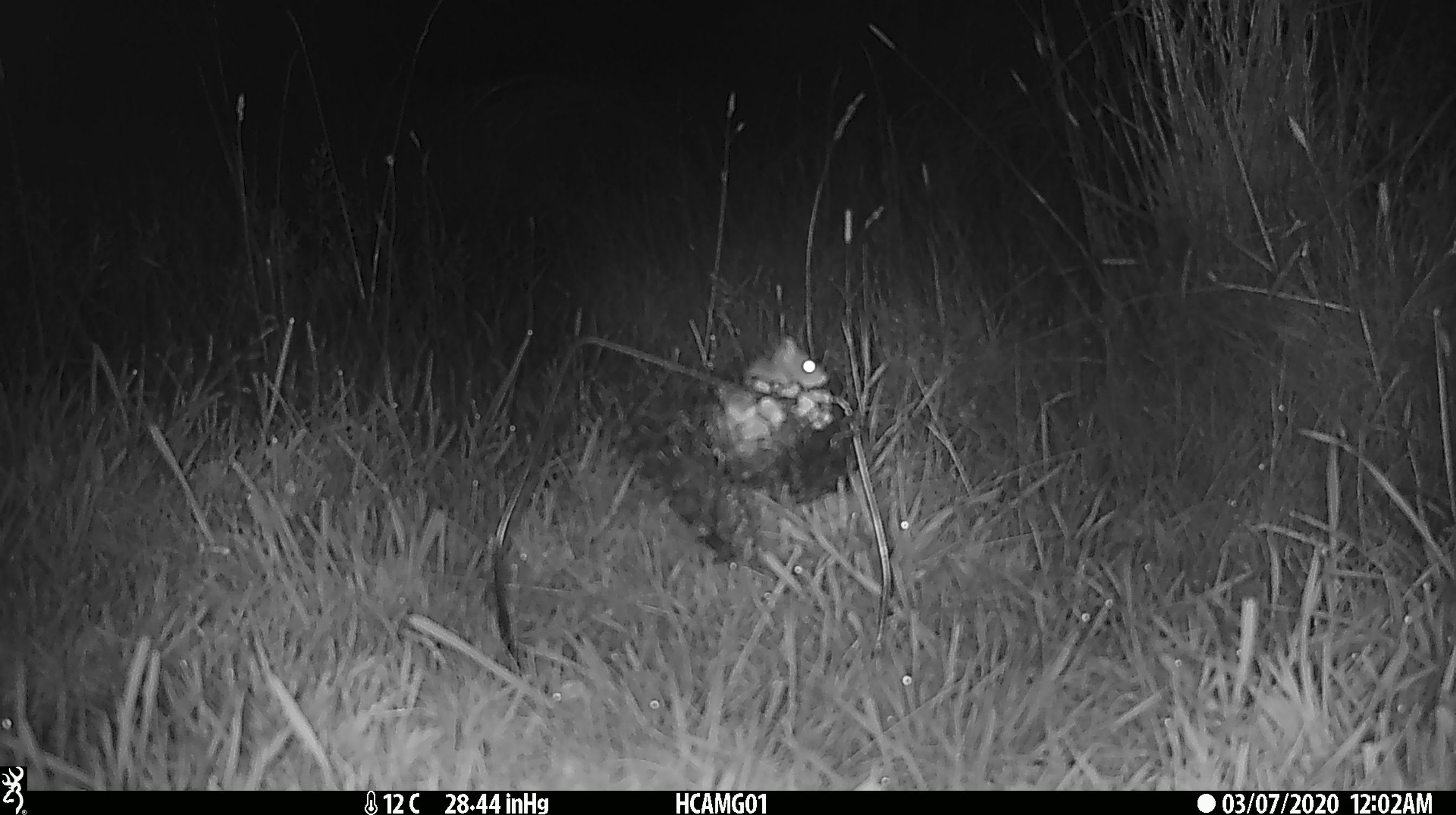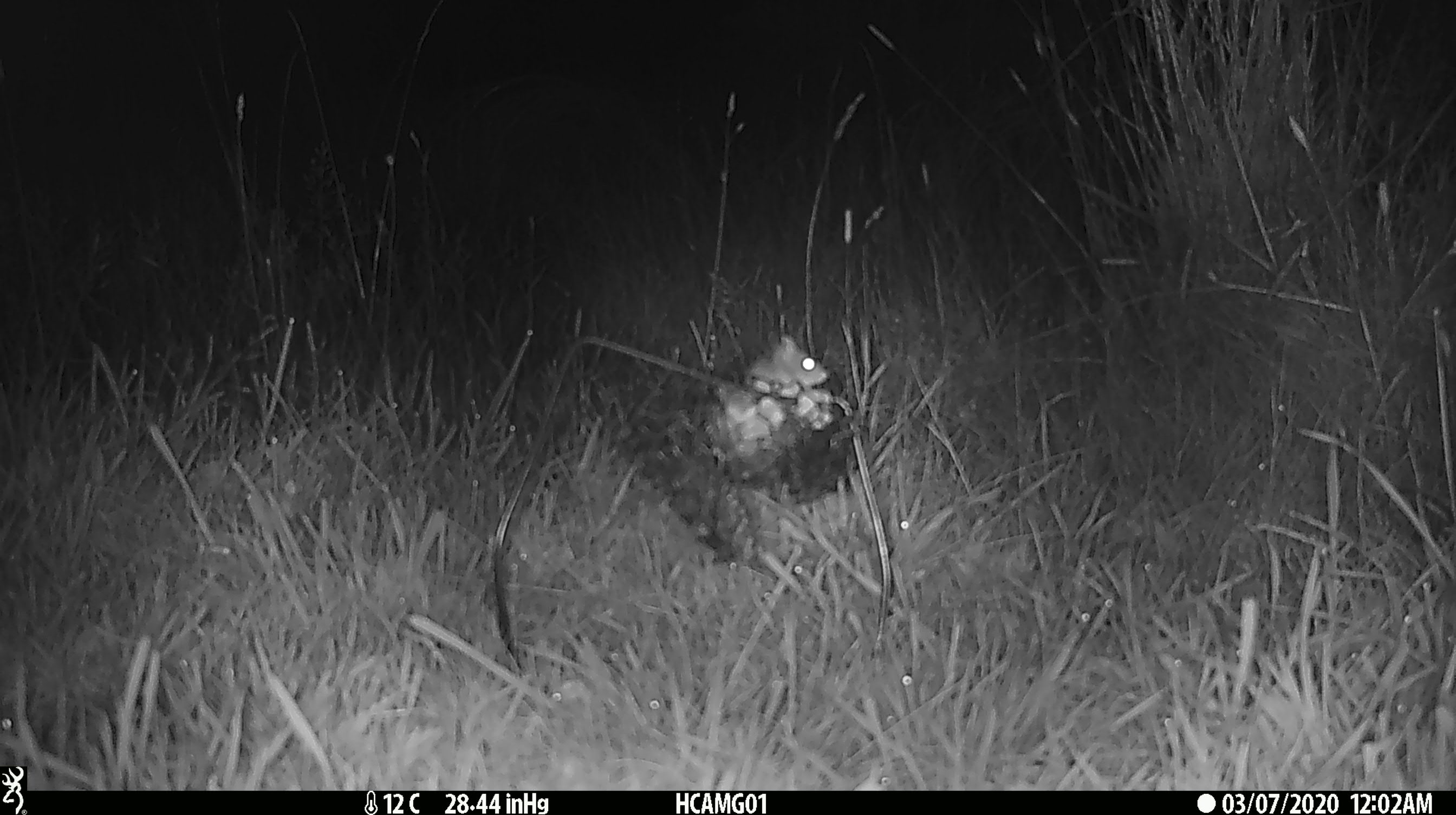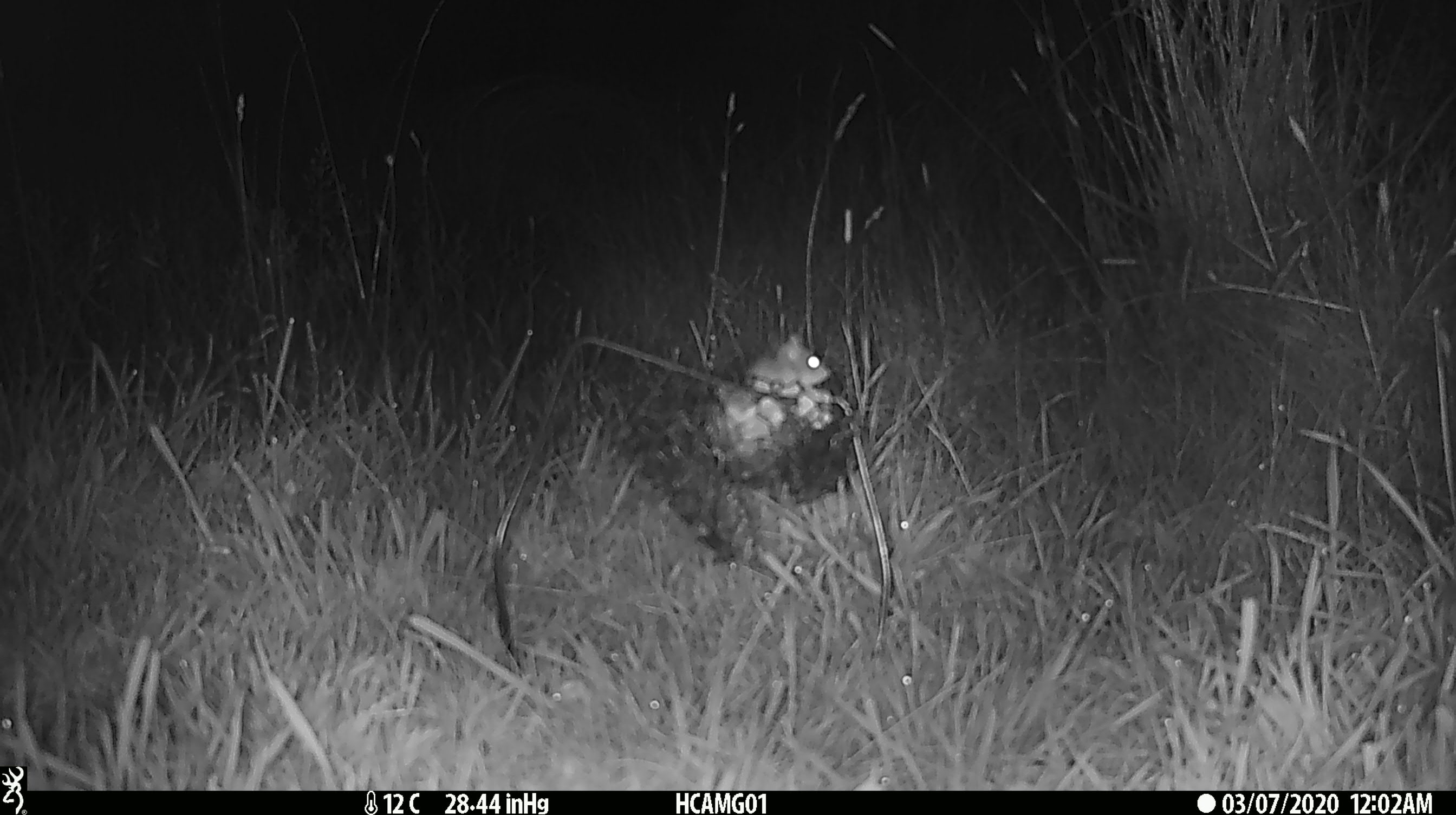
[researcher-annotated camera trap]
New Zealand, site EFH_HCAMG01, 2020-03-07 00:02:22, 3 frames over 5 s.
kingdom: Animalia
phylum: Chordata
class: Mammalia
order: Rodentia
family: Muridae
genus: Mus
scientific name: Mus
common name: mouse